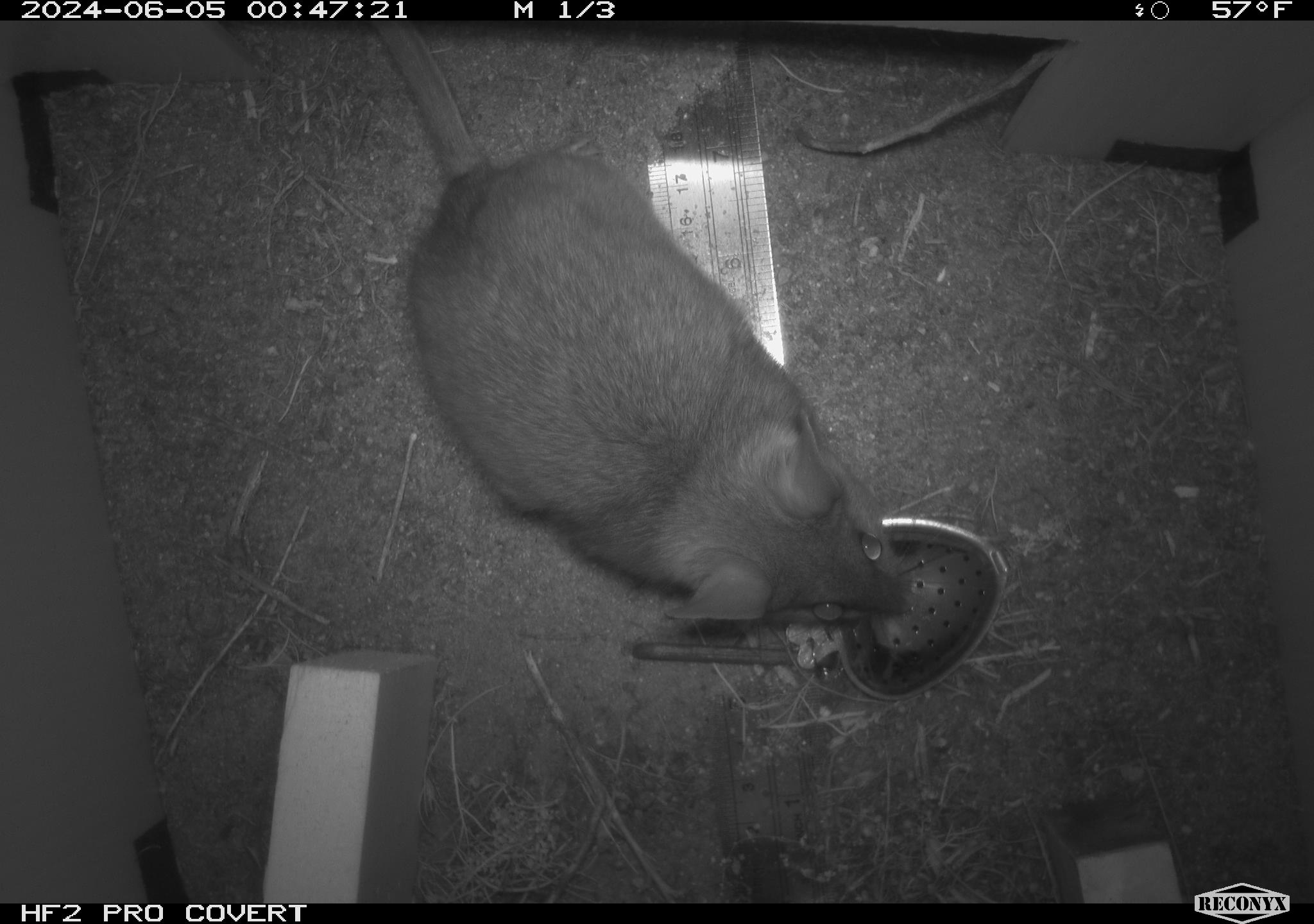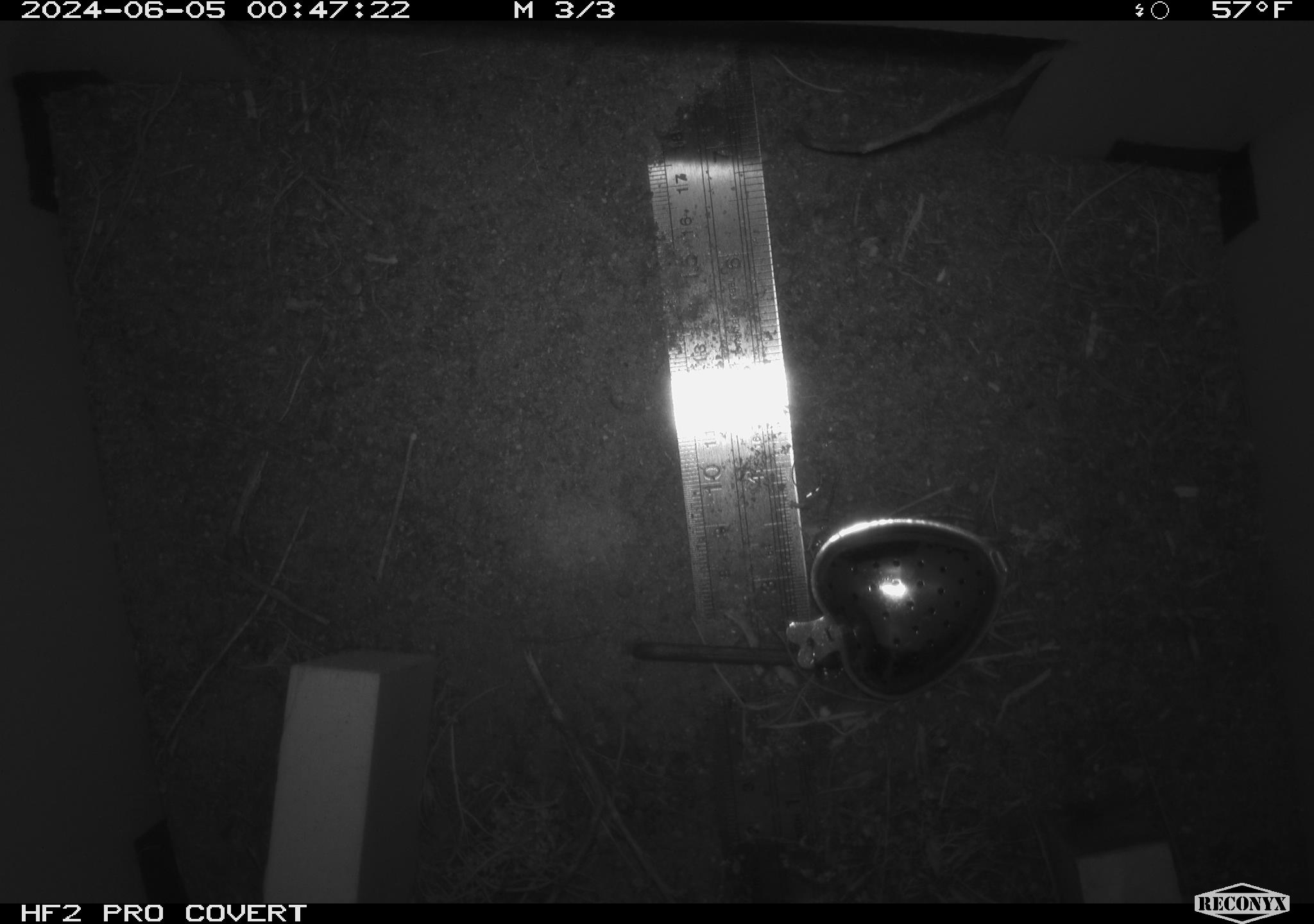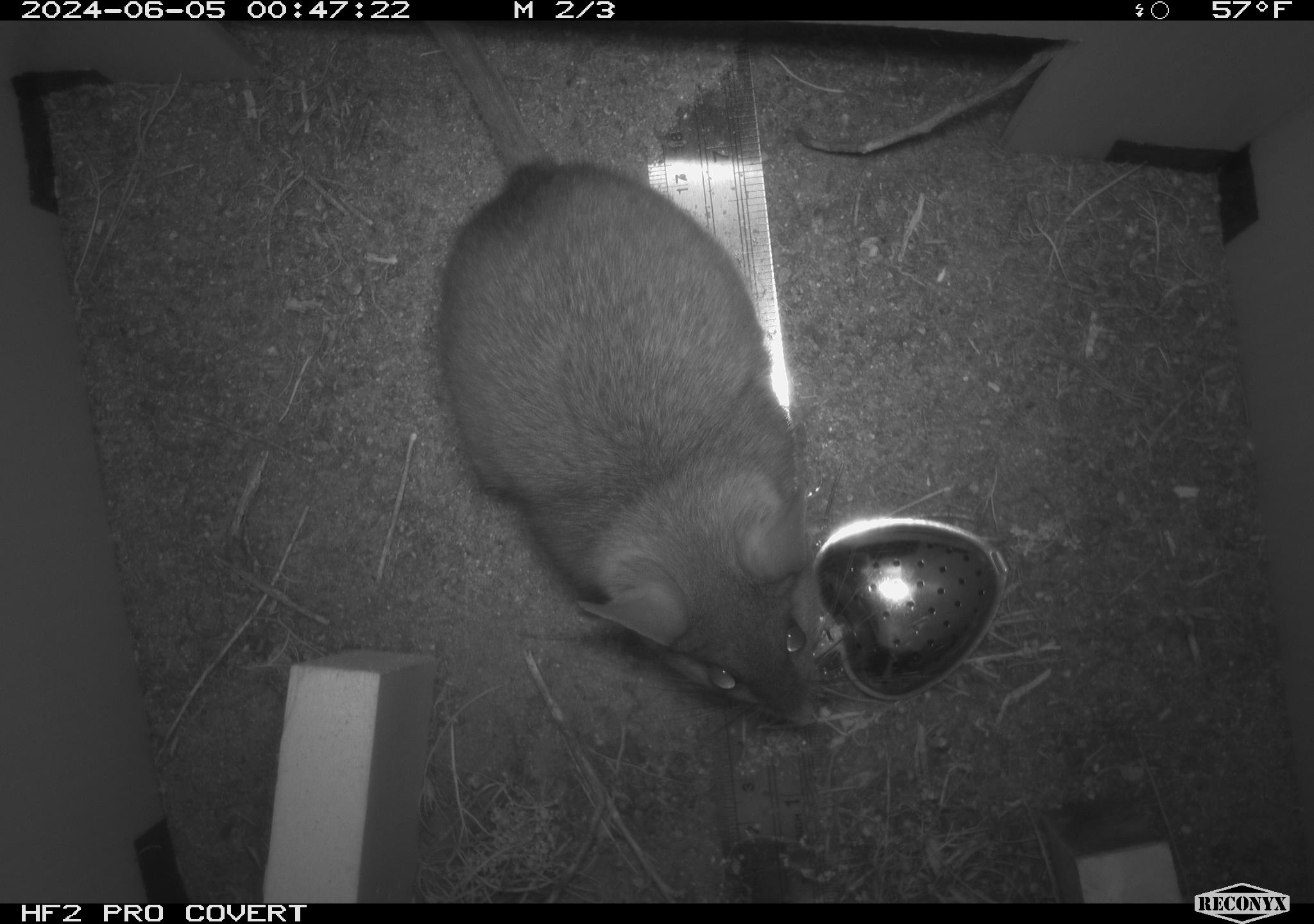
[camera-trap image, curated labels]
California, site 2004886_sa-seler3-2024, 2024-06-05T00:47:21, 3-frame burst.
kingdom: Animalia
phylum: Chordata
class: Mammalia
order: Rodentia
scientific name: Rodentia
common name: woodrat or rat or mouse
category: woodrat or rat or mouse species